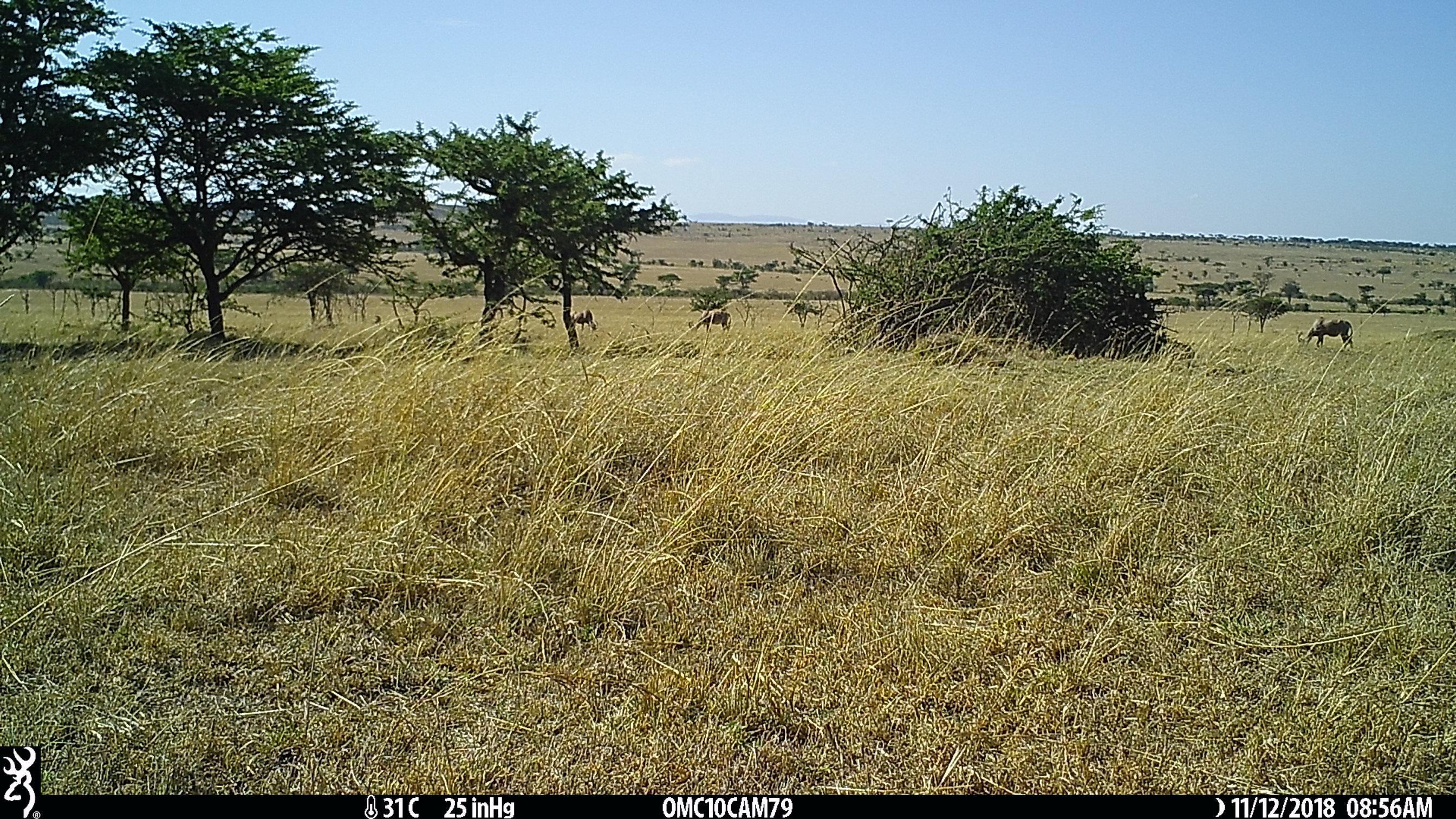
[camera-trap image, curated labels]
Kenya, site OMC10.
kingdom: Animalia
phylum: Chordata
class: Mammalia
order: Artiodactyla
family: Bovidae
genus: Damaliscus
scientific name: Damaliscus lunatus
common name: topi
Topi (Damaliscus lunatus).